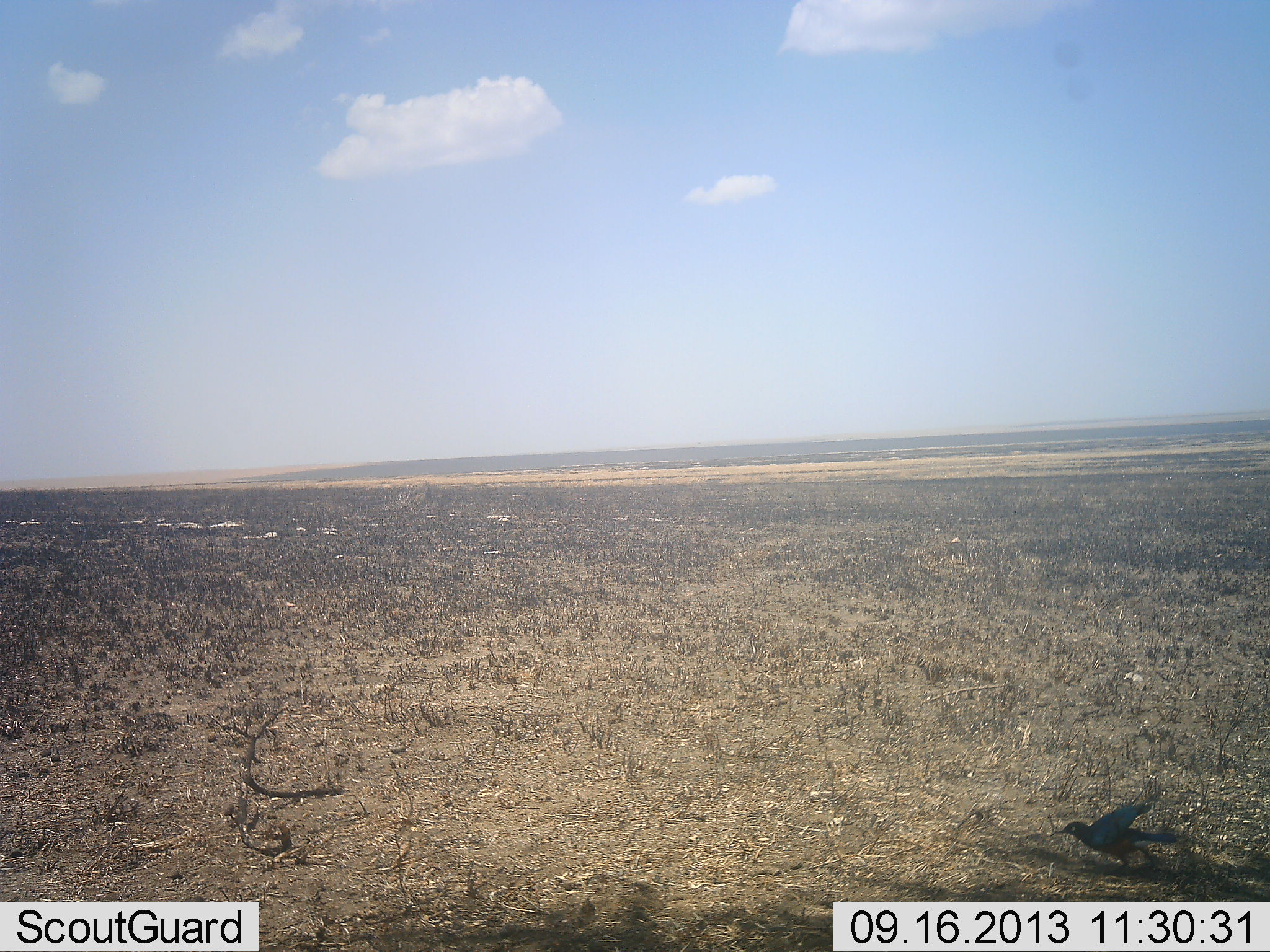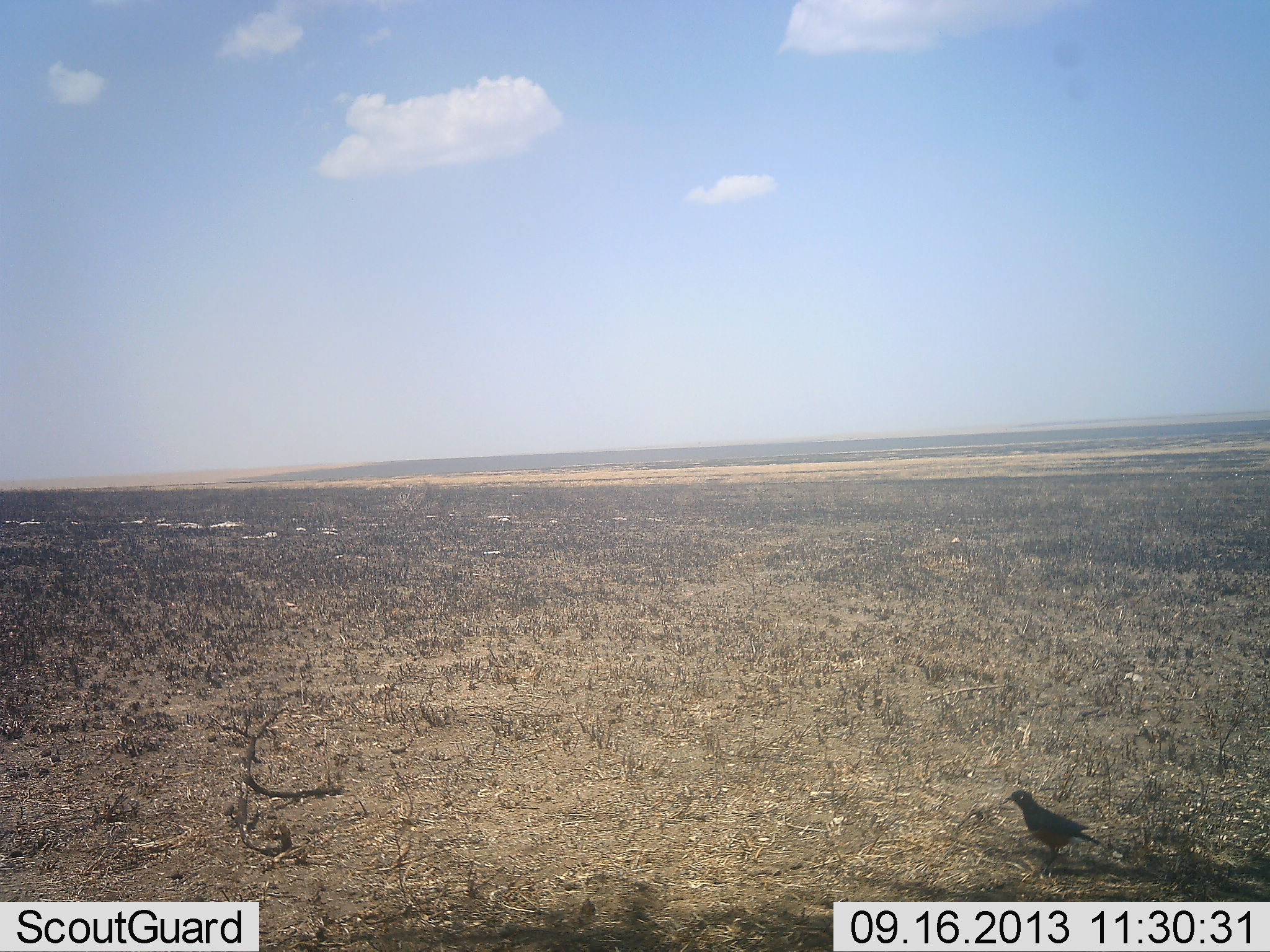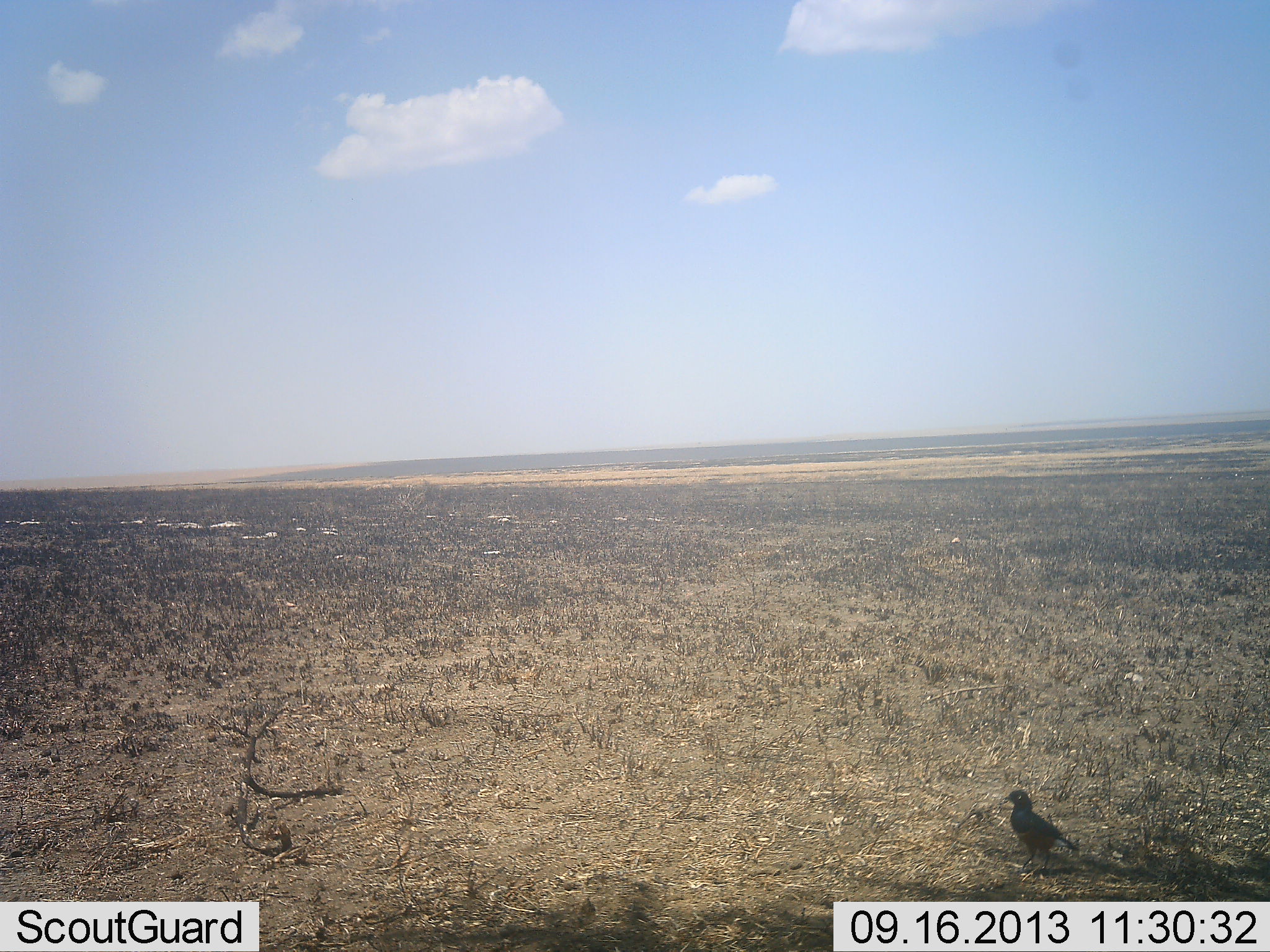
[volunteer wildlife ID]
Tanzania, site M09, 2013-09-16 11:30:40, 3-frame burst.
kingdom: Animalia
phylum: Chordata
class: Aves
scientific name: Aves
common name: bird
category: otherbird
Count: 1.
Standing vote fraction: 20%.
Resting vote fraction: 0%.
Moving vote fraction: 80%.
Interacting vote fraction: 0%.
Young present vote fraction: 0%.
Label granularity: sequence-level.